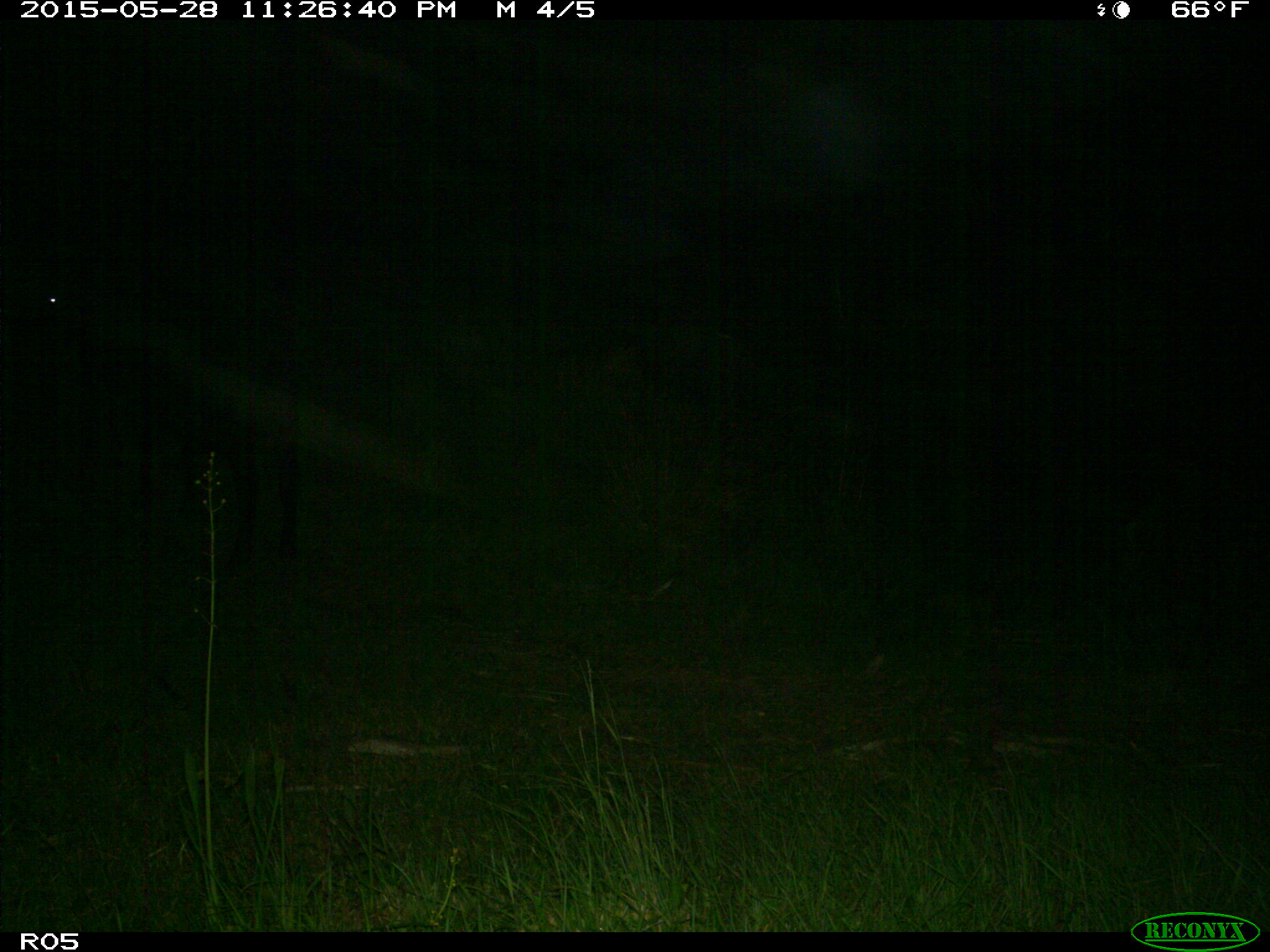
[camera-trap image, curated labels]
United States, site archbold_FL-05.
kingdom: Animalia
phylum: Chordata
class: Mammalia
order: Artiodactyla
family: Bovidae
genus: Bos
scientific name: Bos taurus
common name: domestic cow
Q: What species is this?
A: Bos taurus (domestic cow).